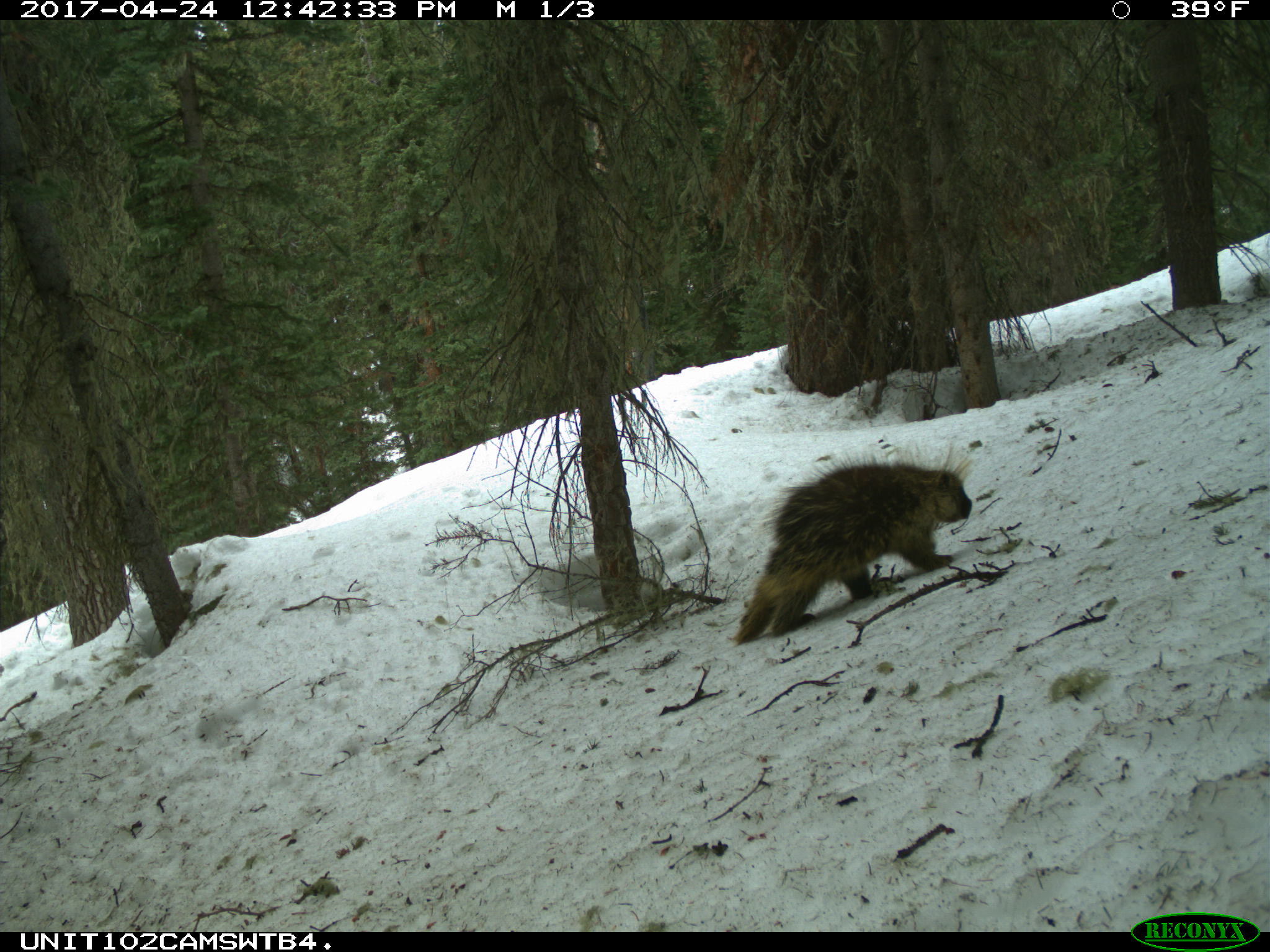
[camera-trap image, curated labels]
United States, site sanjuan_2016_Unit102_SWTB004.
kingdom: Animalia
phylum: Chordata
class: Mammalia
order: Rodentia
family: Erethizontidae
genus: Erethizon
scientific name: Erethizon dorsatum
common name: north american porcupine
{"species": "Erethizon dorsatum (north american porcupine)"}